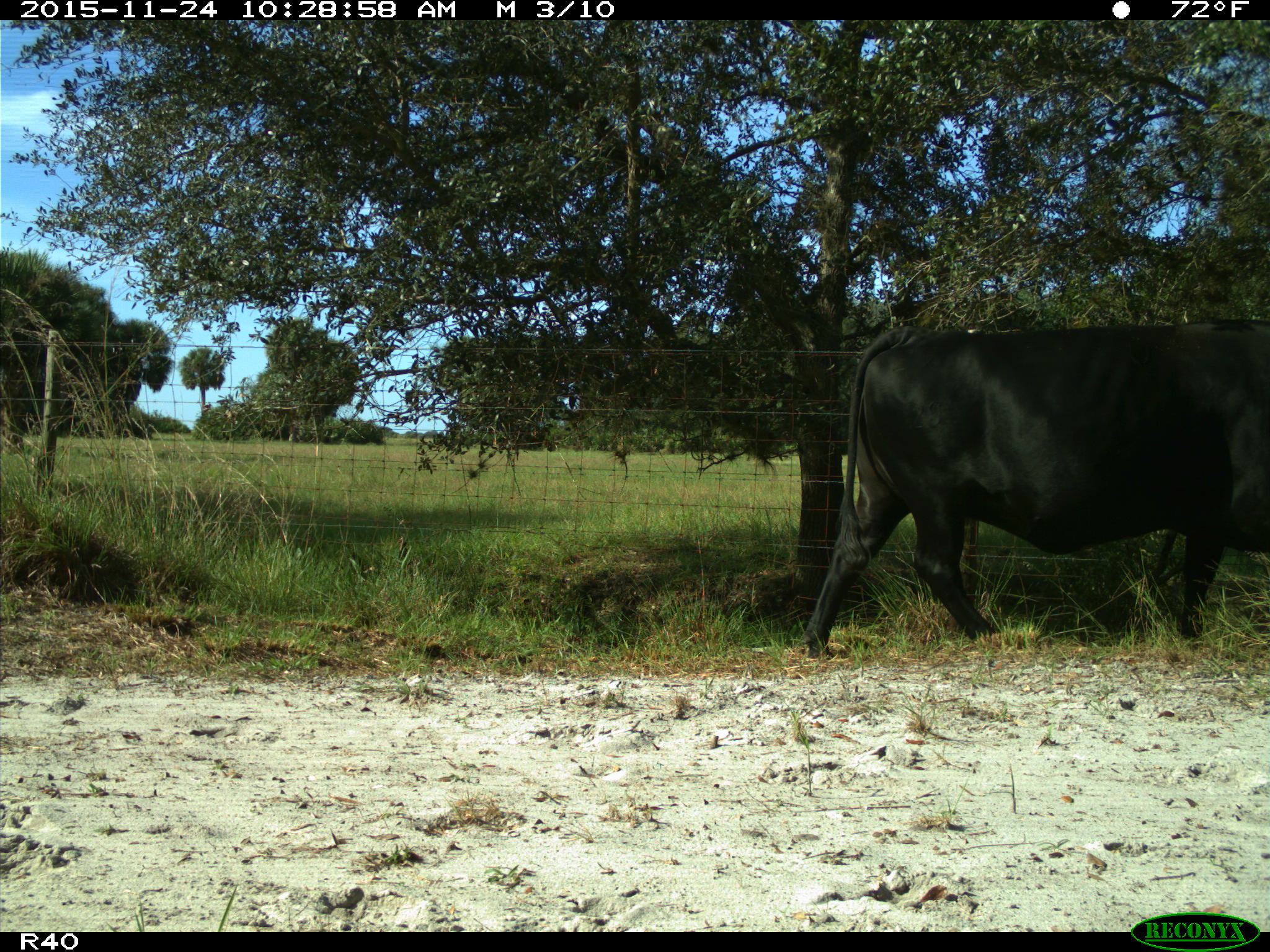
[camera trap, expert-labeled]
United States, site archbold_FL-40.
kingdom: Animalia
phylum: Chordata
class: Mammalia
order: Artiodactyla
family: Bovidae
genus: Bos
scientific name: Bos taurus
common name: domestic cow